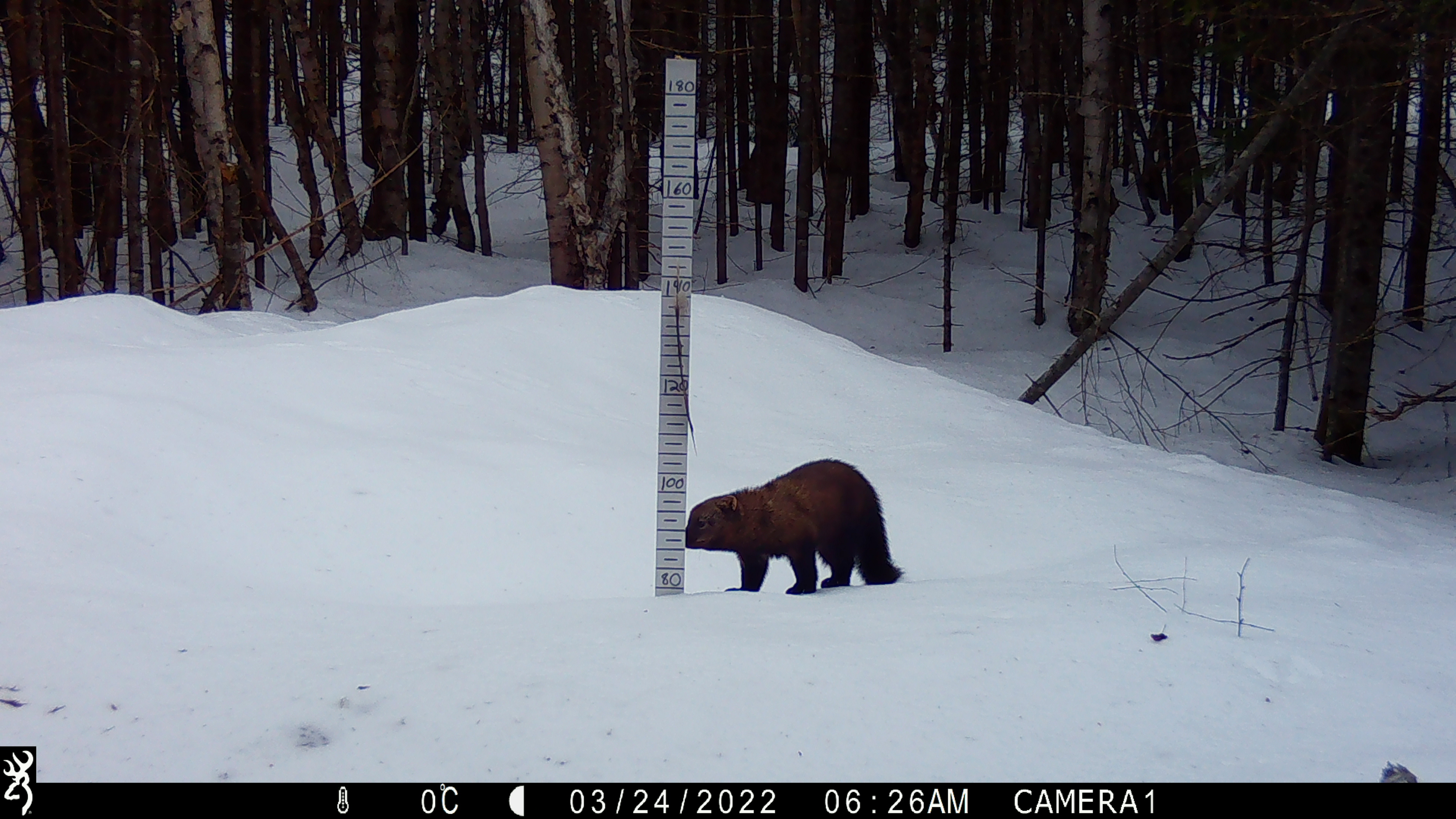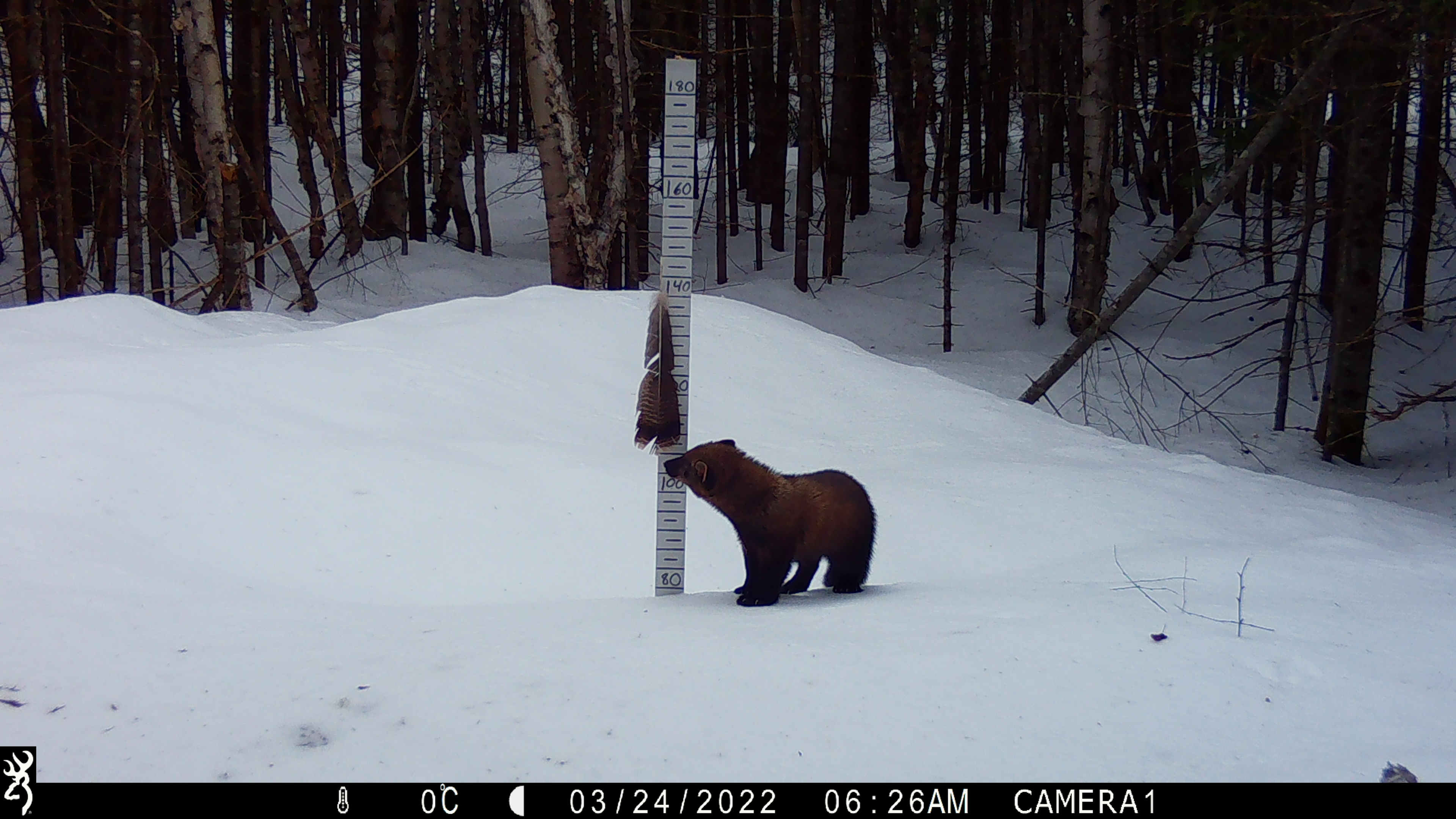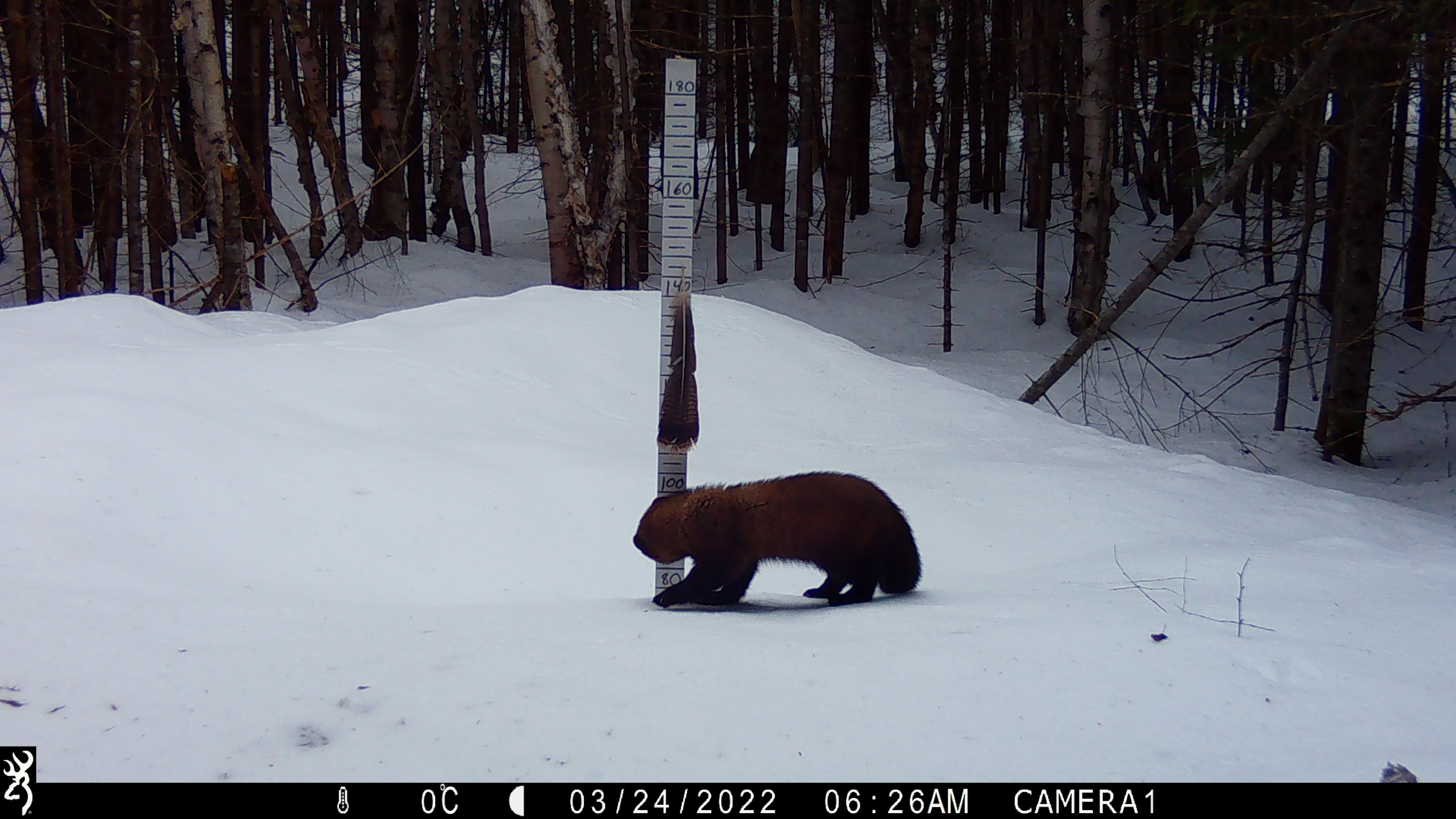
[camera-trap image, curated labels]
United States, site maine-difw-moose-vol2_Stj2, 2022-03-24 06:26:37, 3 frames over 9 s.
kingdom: Animalia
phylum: Chordata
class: Mammalia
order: Carnivora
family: Mustelidae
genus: Pekania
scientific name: Pekania pennanti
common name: fisher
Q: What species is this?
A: Fisher (Pekania pennanti).